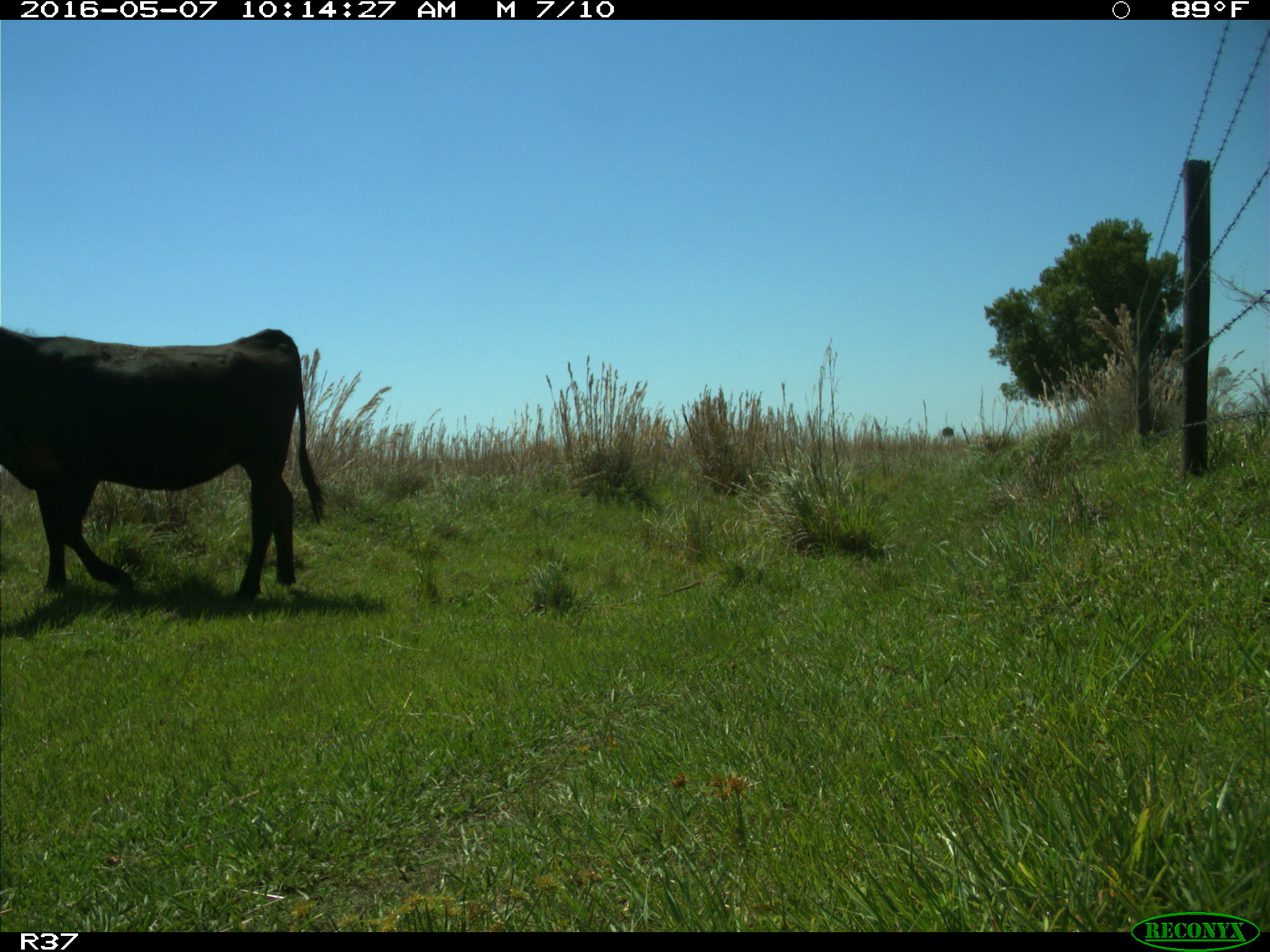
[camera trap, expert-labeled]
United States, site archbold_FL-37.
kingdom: Animalia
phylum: Chordata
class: Mammalia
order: Artiodactyla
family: Bovidae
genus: Bos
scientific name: Bos taurus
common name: domestic cow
Bos taurus (domestic cow).